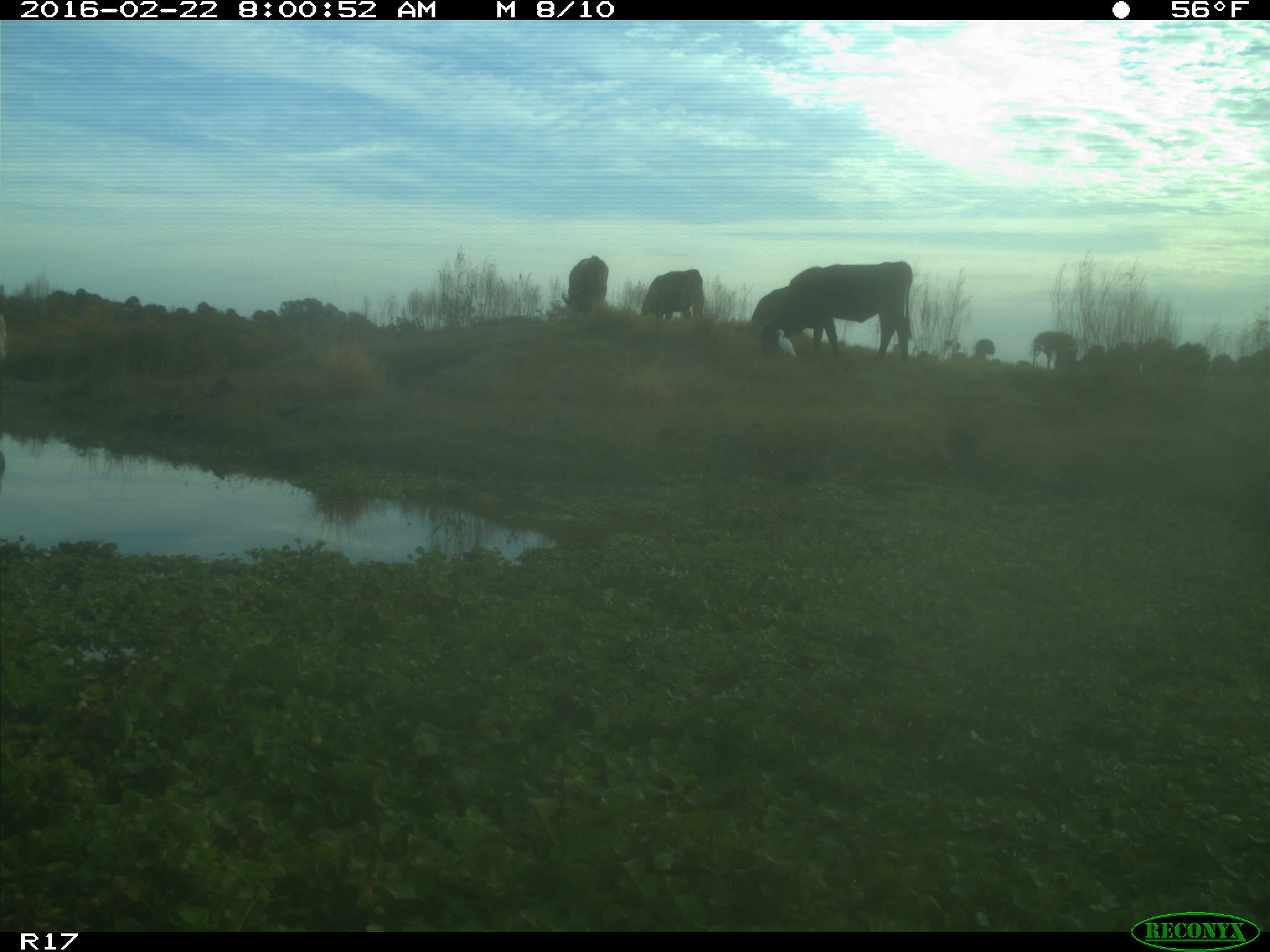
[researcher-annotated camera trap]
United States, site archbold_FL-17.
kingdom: Animalia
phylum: Chordata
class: Mammalia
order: Artiodactyla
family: Bovidae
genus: Bos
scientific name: Bos taurus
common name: domestic cow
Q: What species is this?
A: Bos taurus (domestic cow).